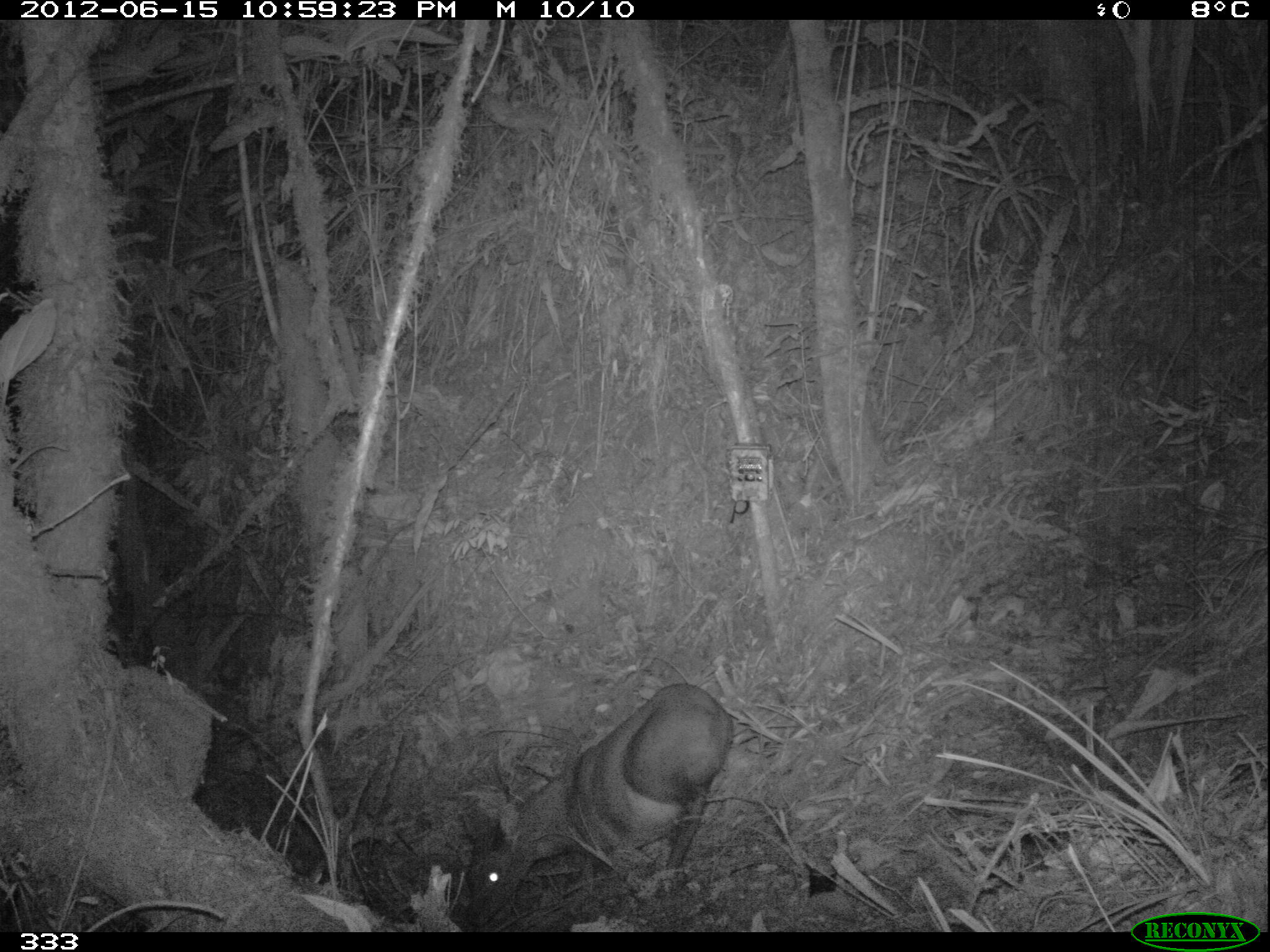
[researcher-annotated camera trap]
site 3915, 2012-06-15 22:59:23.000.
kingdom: Animalia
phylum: Chordata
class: Mammalia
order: Artiodactyla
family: Cervidae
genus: Mazama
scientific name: Mazama chunyi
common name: dwarf brocket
Mazama chunyi (dwarf brocket).